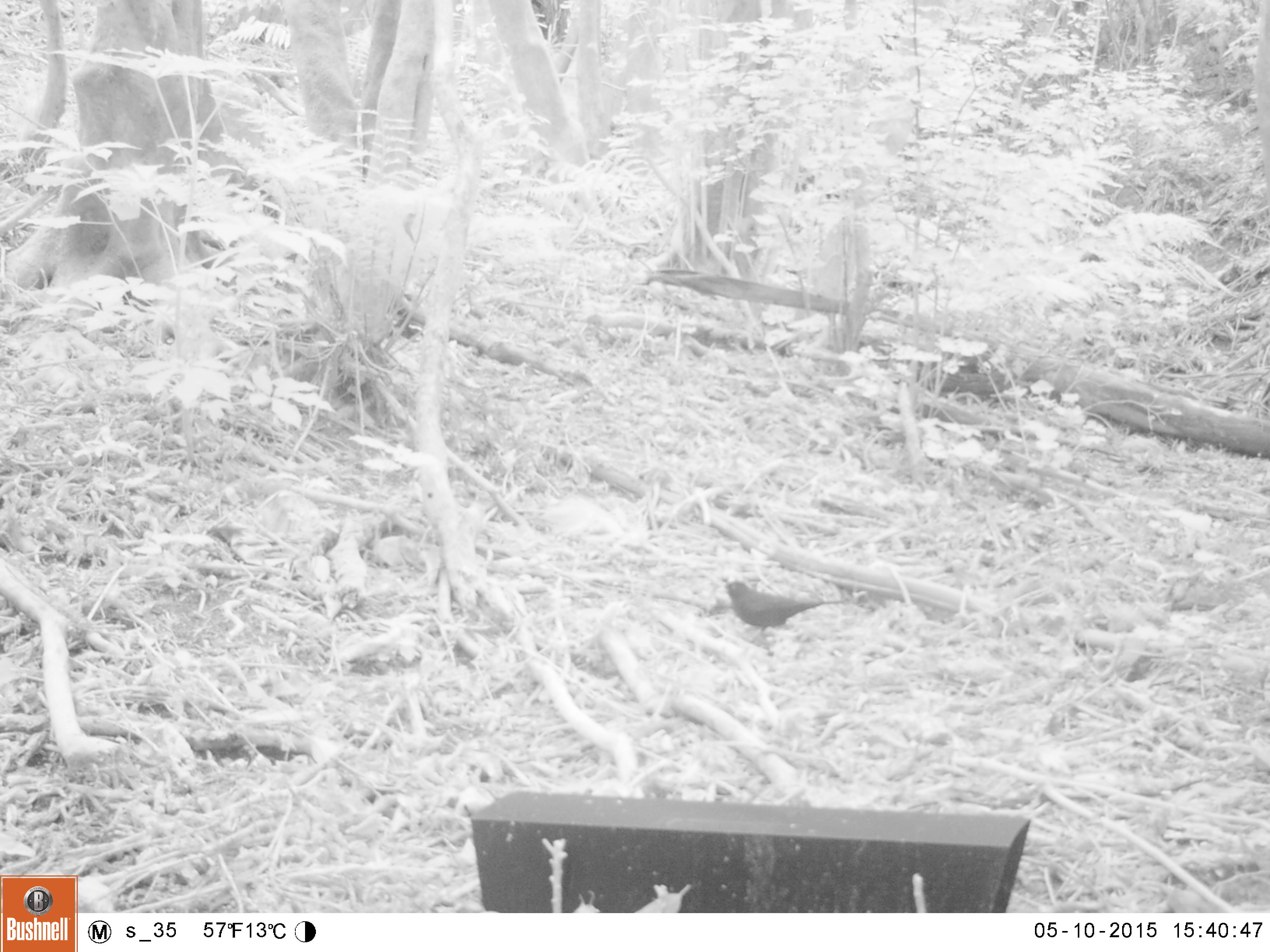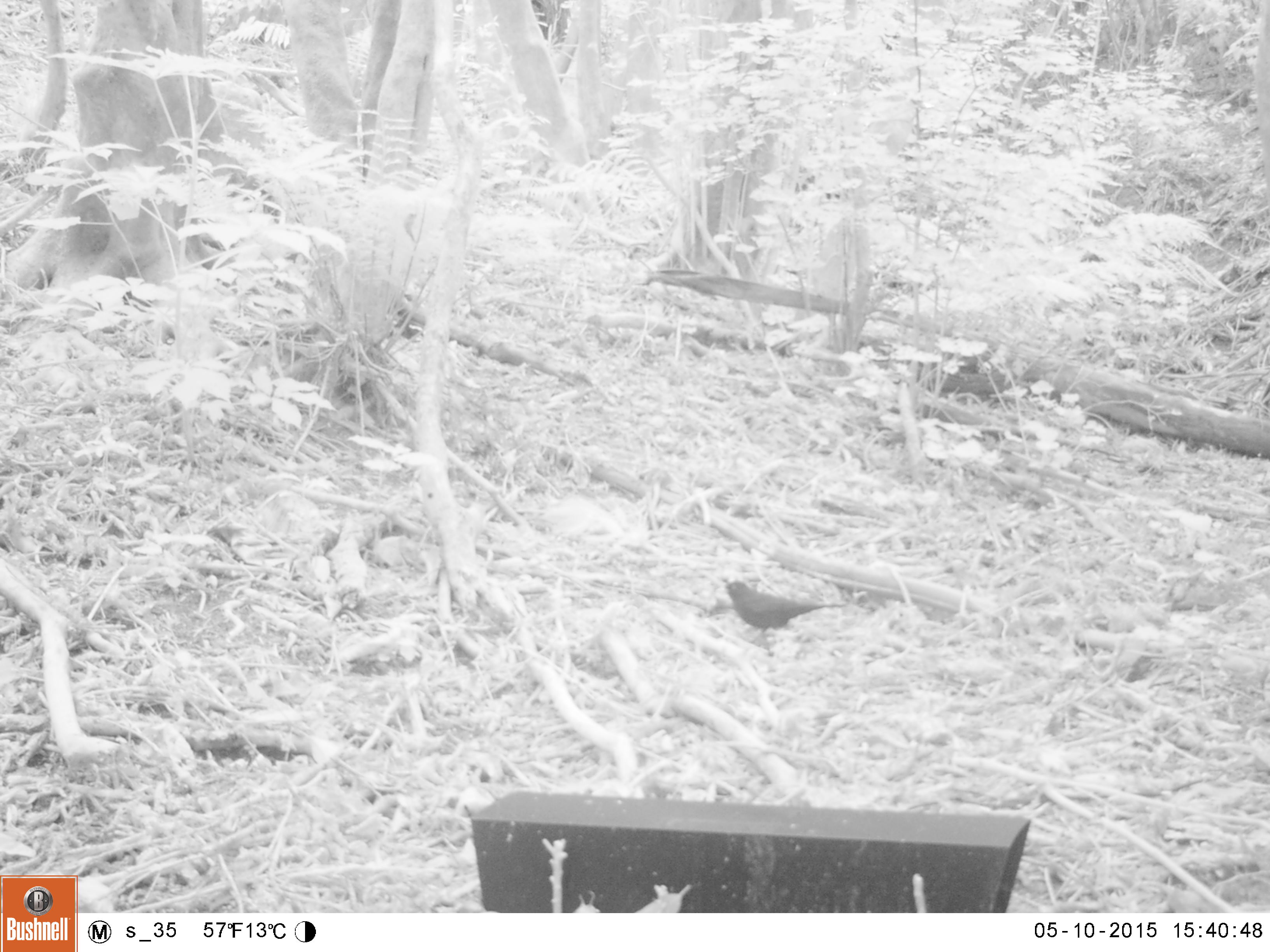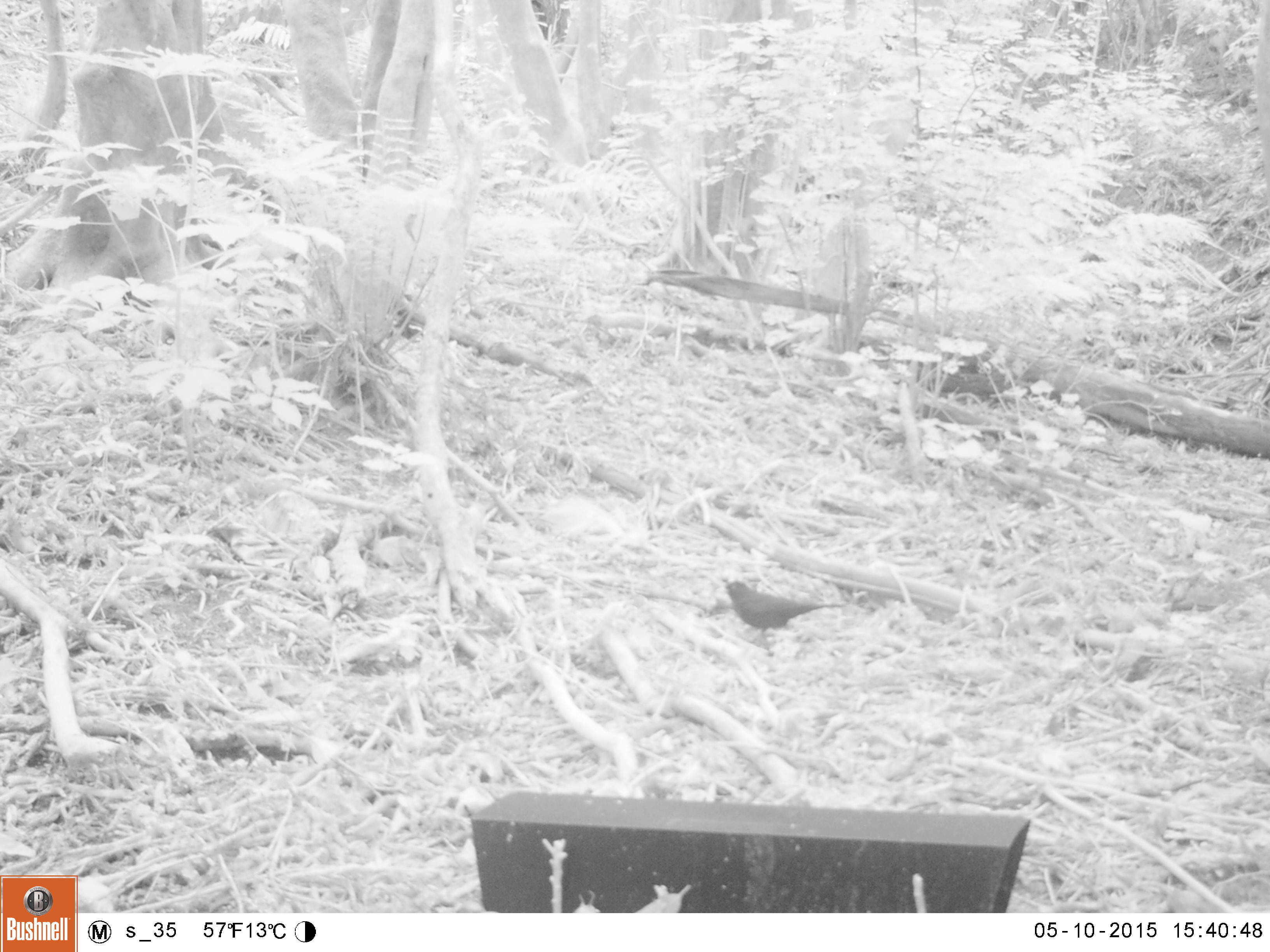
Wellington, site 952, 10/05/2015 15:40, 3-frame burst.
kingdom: Animalia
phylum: Chordata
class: Aves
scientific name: Aves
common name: bird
Bird (Aves).